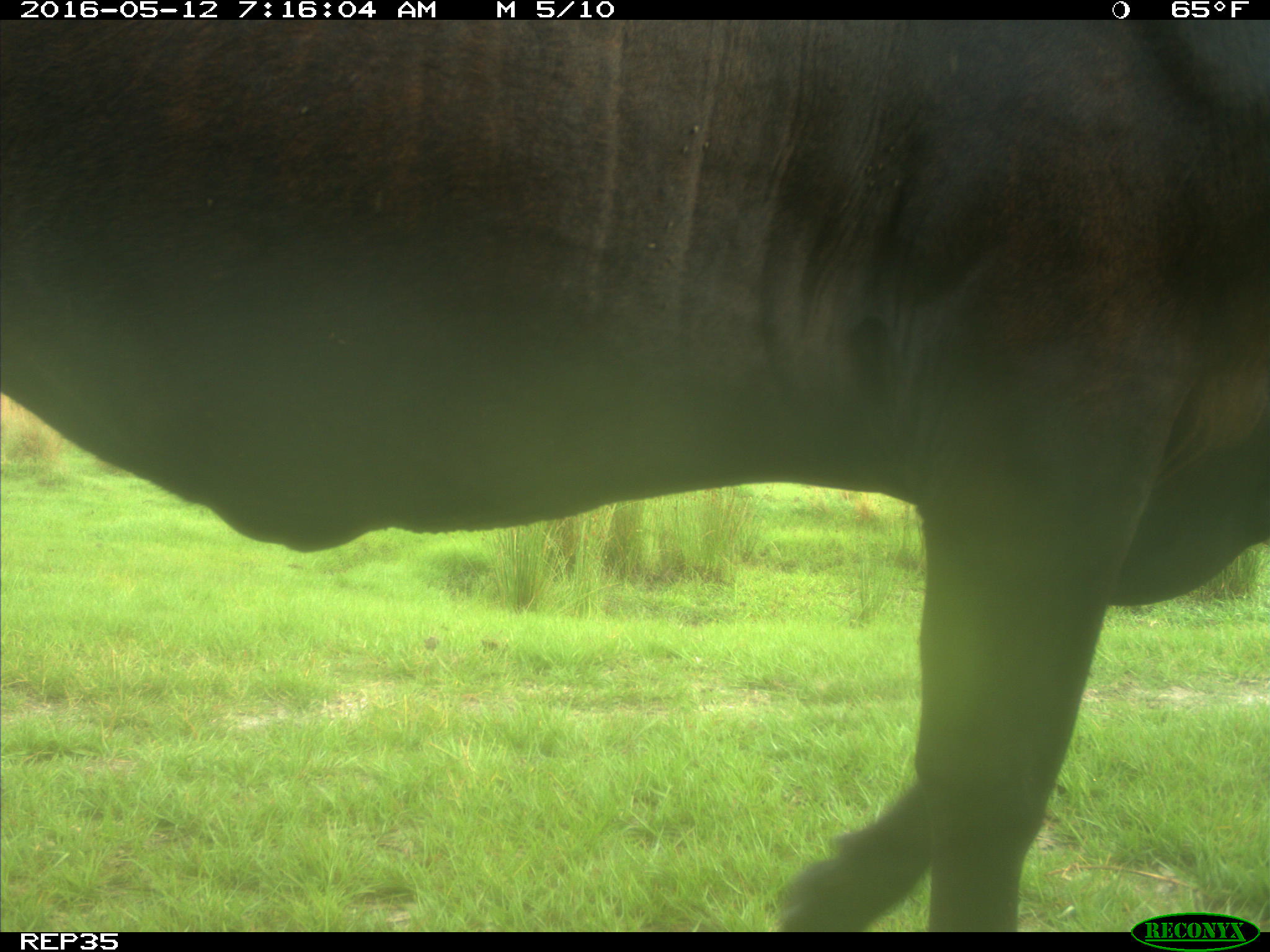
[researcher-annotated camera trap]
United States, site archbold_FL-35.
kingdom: Animalia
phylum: Chordata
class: Mammalia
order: Artiodactyla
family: Bovidae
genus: Bos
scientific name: Bos taurus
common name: domestic cow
Bos taurus (domestic cow).